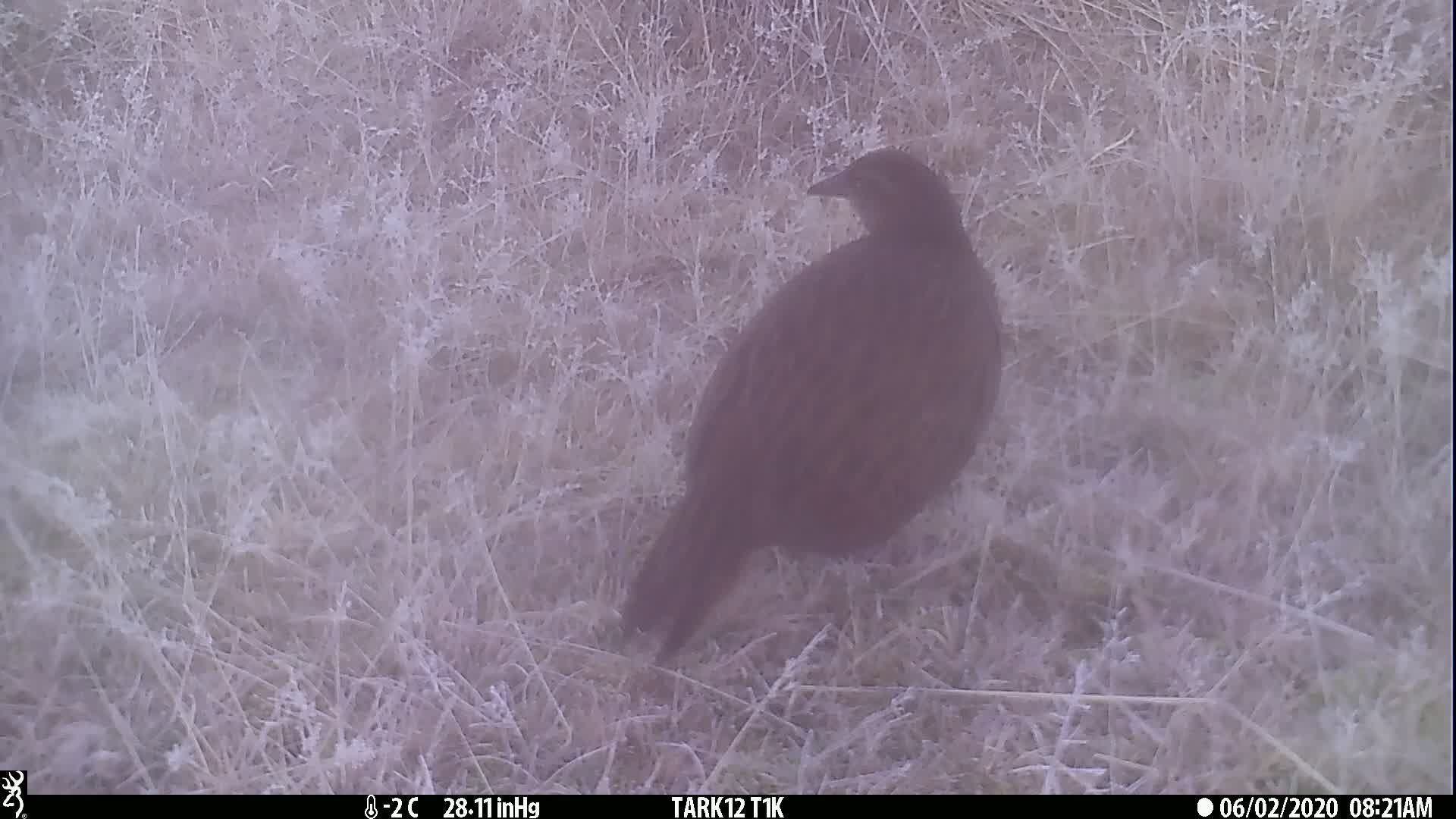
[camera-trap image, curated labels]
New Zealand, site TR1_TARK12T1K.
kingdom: Animalia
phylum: Chordata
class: Aves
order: Gruiformes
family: Rallidae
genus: Gallirallus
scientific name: Gallirallus australis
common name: weka